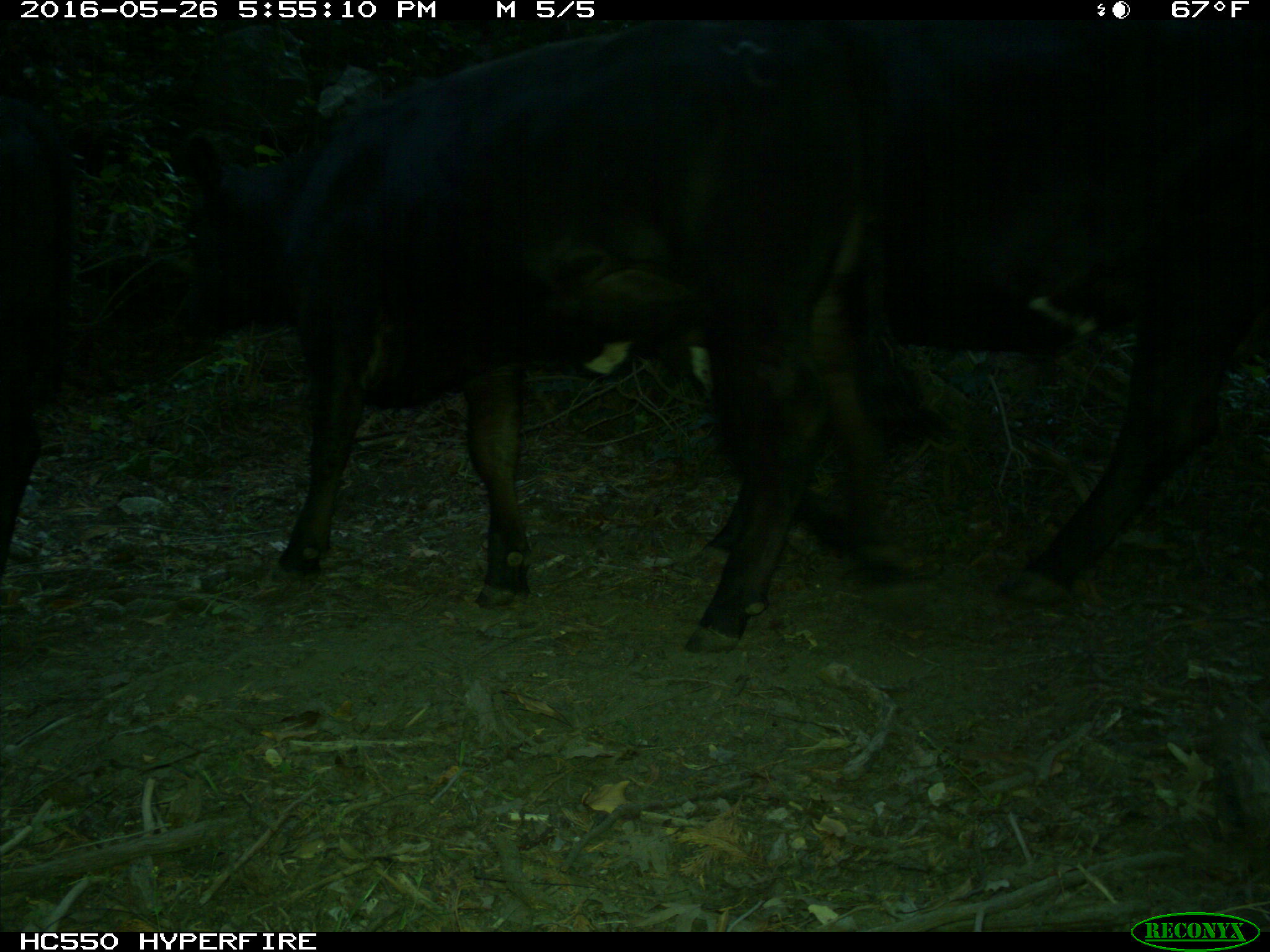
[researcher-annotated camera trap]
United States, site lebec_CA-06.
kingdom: Animalia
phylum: Chordata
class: Mammalia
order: Artiodactyla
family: Bovidae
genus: Bos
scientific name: Bos taurus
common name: domestic cow